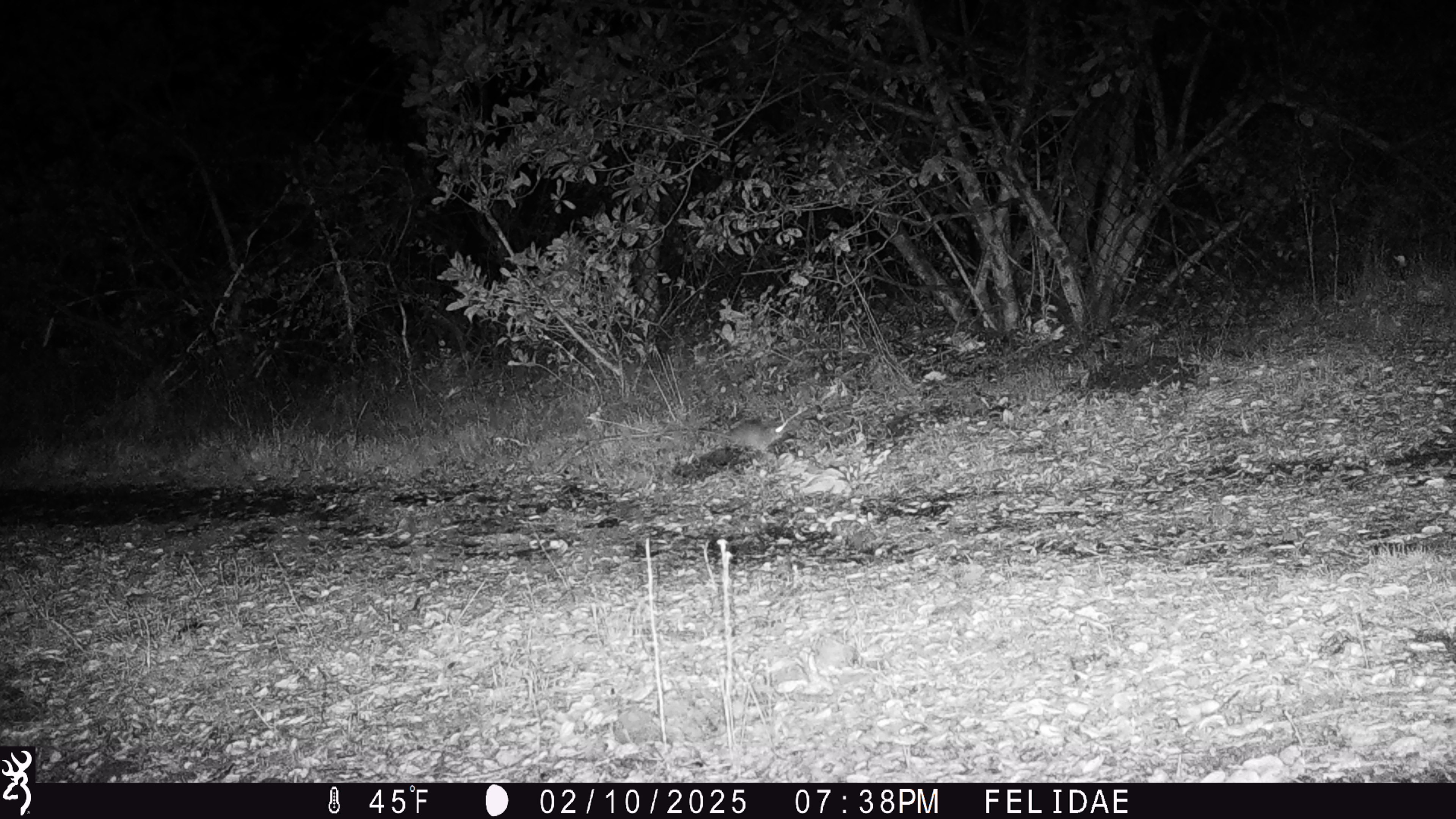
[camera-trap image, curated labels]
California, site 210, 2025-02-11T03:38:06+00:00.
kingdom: Animalia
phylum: Chordata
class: Mammalia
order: Rodentia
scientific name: Rodentia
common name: mouse or rat